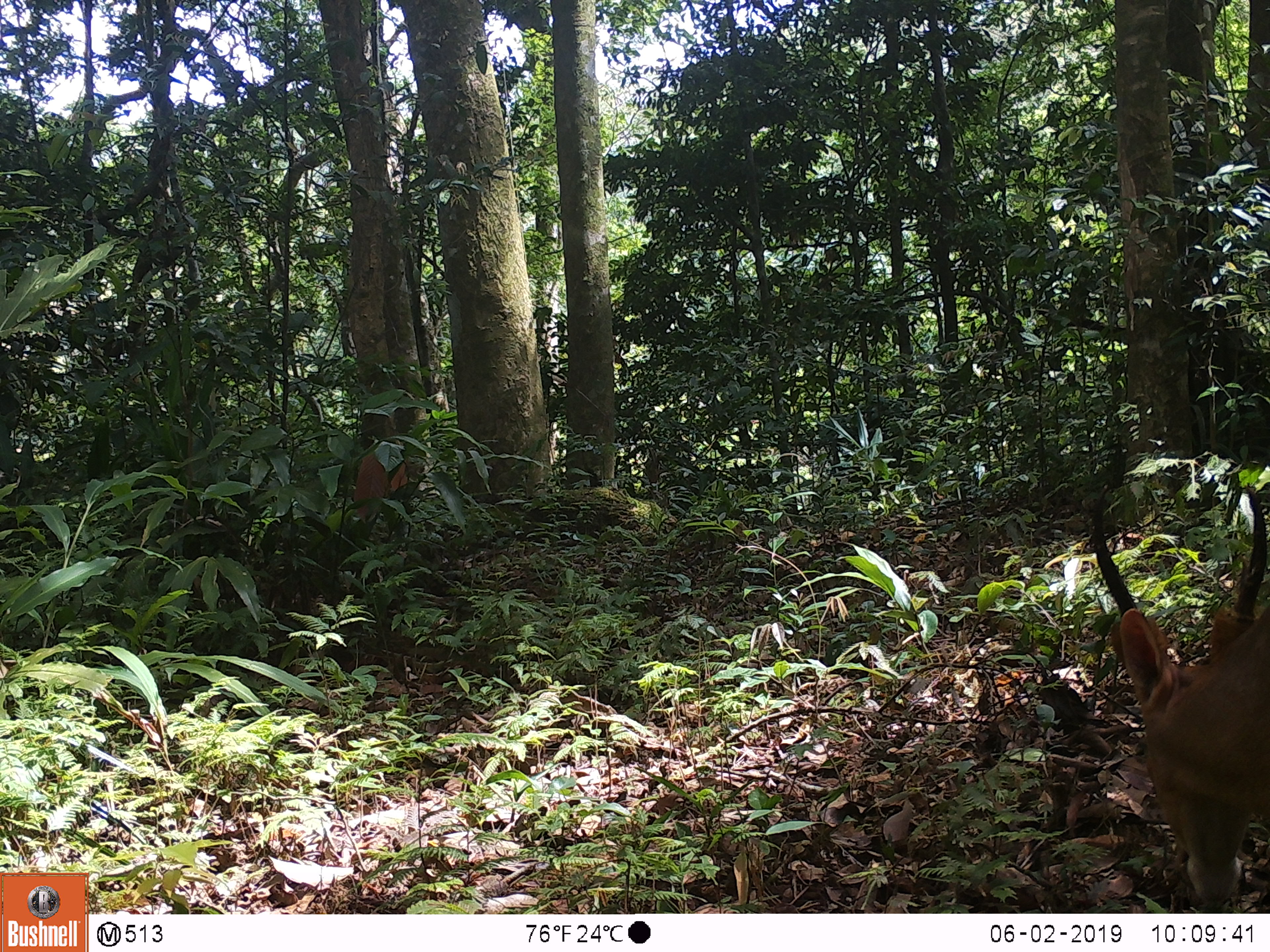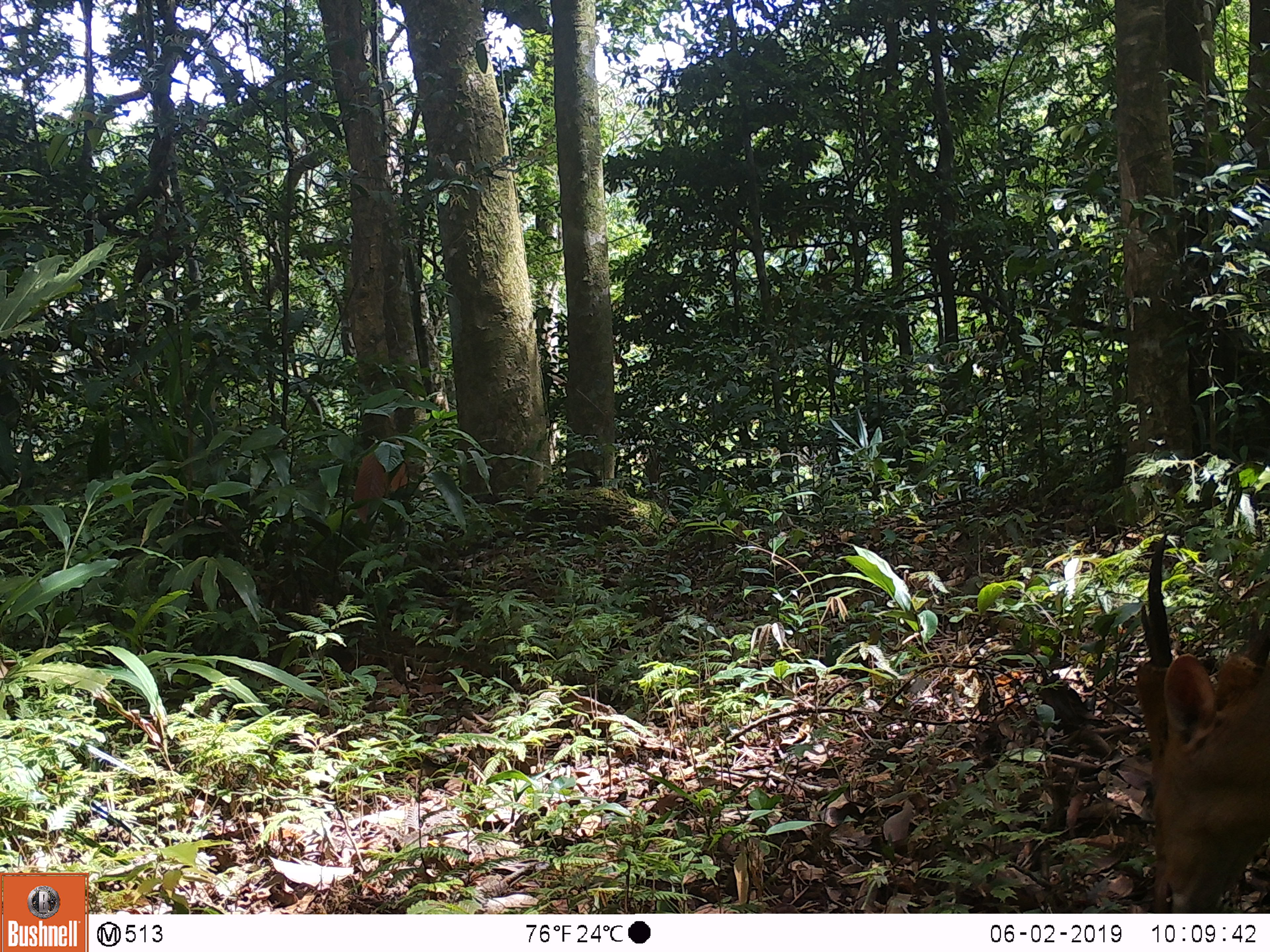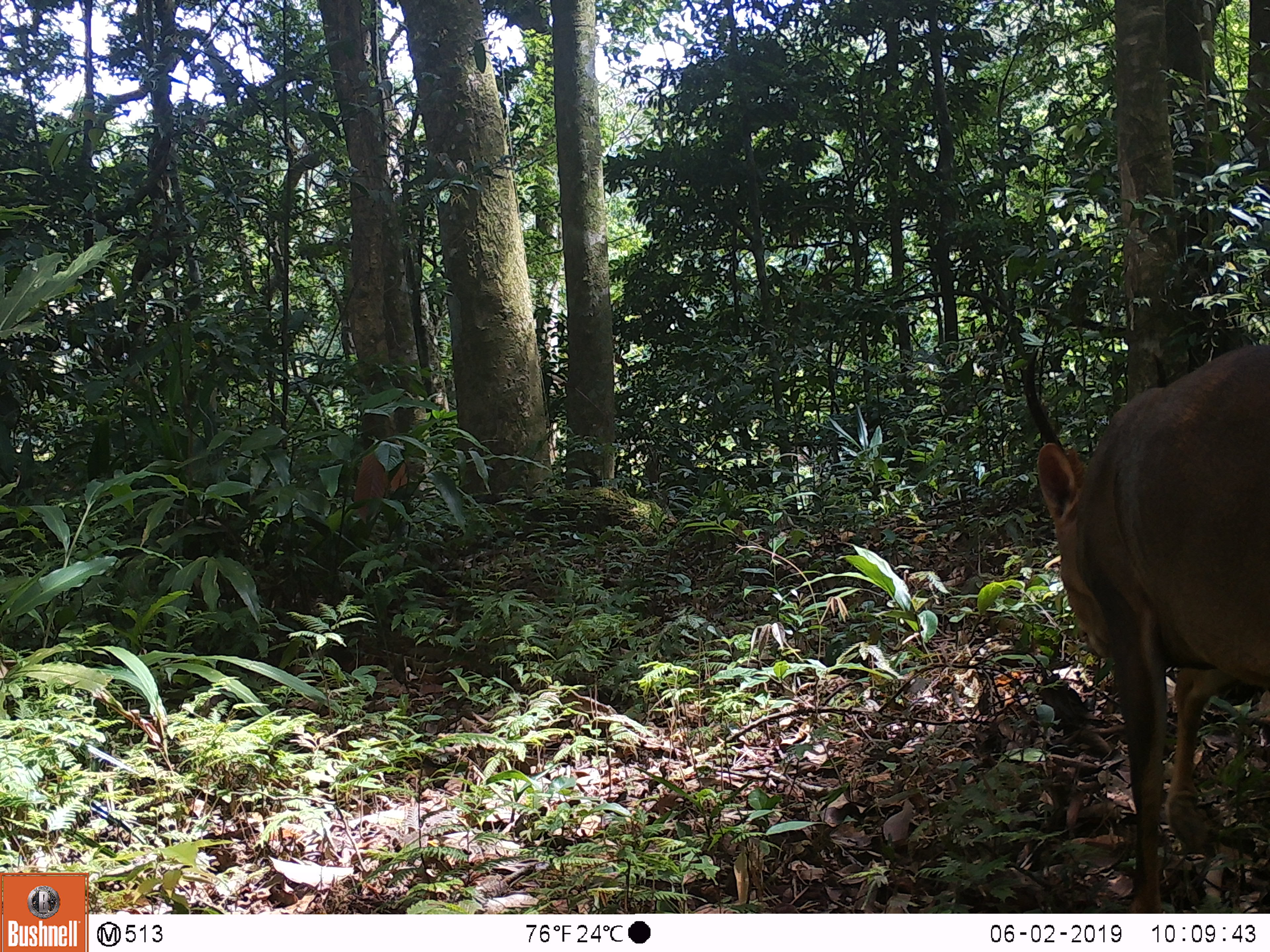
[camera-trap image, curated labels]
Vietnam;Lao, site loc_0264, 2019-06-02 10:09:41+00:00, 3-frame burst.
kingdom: Animalia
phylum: Chordata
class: Mammalia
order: Artiodactyla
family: Cervidae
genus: Muntiacus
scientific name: Muntiacus vuquangensis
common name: large-antlered muntjac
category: large antlered muntjac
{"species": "large antlered muntjac (large-antlered muntjac) (Muntiacus vuquangensis)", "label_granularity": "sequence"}